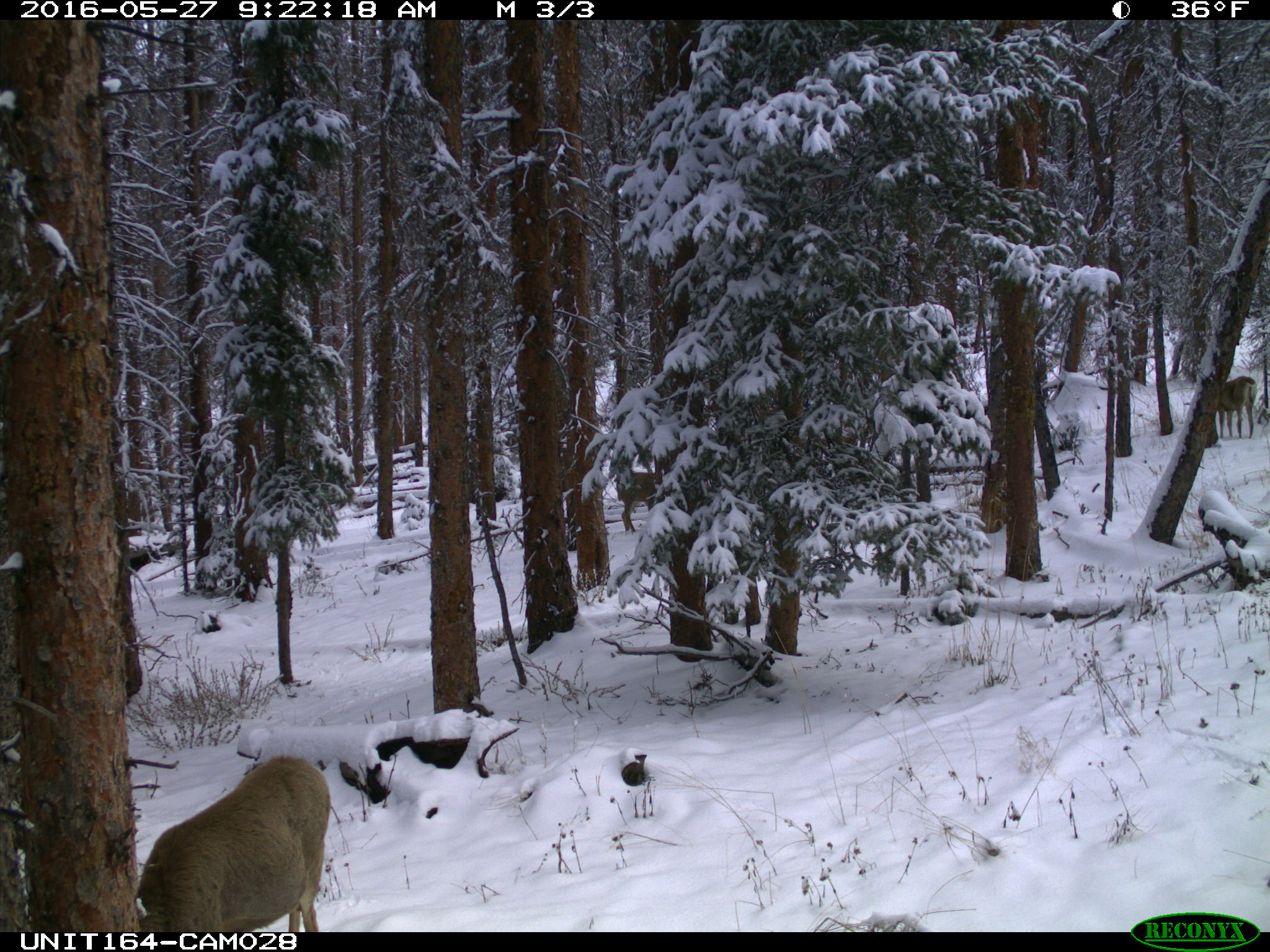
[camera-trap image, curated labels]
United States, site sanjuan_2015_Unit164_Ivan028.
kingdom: Animalia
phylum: Chordata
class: Mammalia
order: Artiodactyla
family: Cervidae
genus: Odocoileus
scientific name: Odocoileus hemionus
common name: mule deer